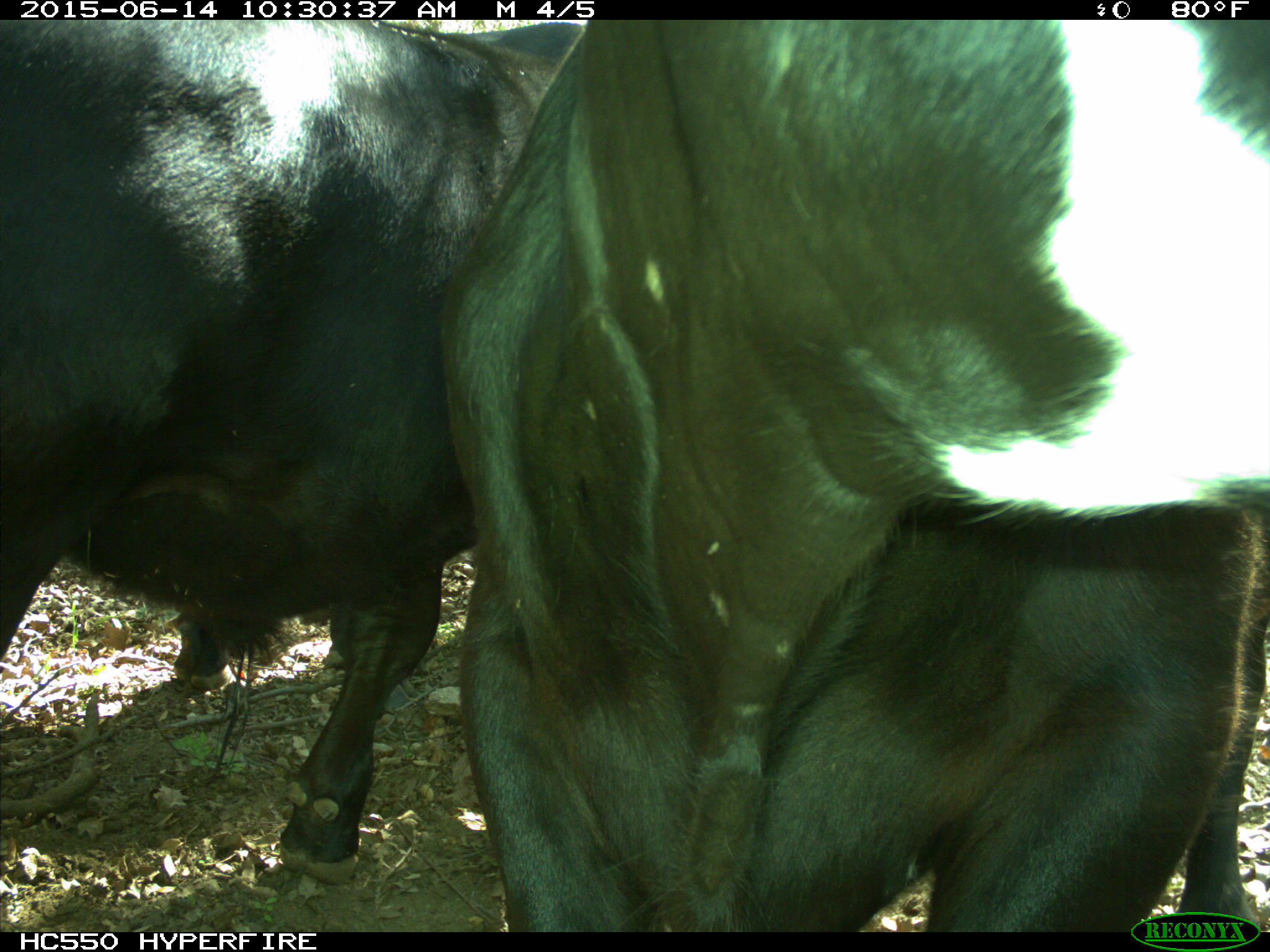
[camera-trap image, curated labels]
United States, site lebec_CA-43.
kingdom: Animalia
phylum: Chordata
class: Mammalia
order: Artiodactyla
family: Bovidae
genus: Bos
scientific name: Bos taurus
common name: domestic cow